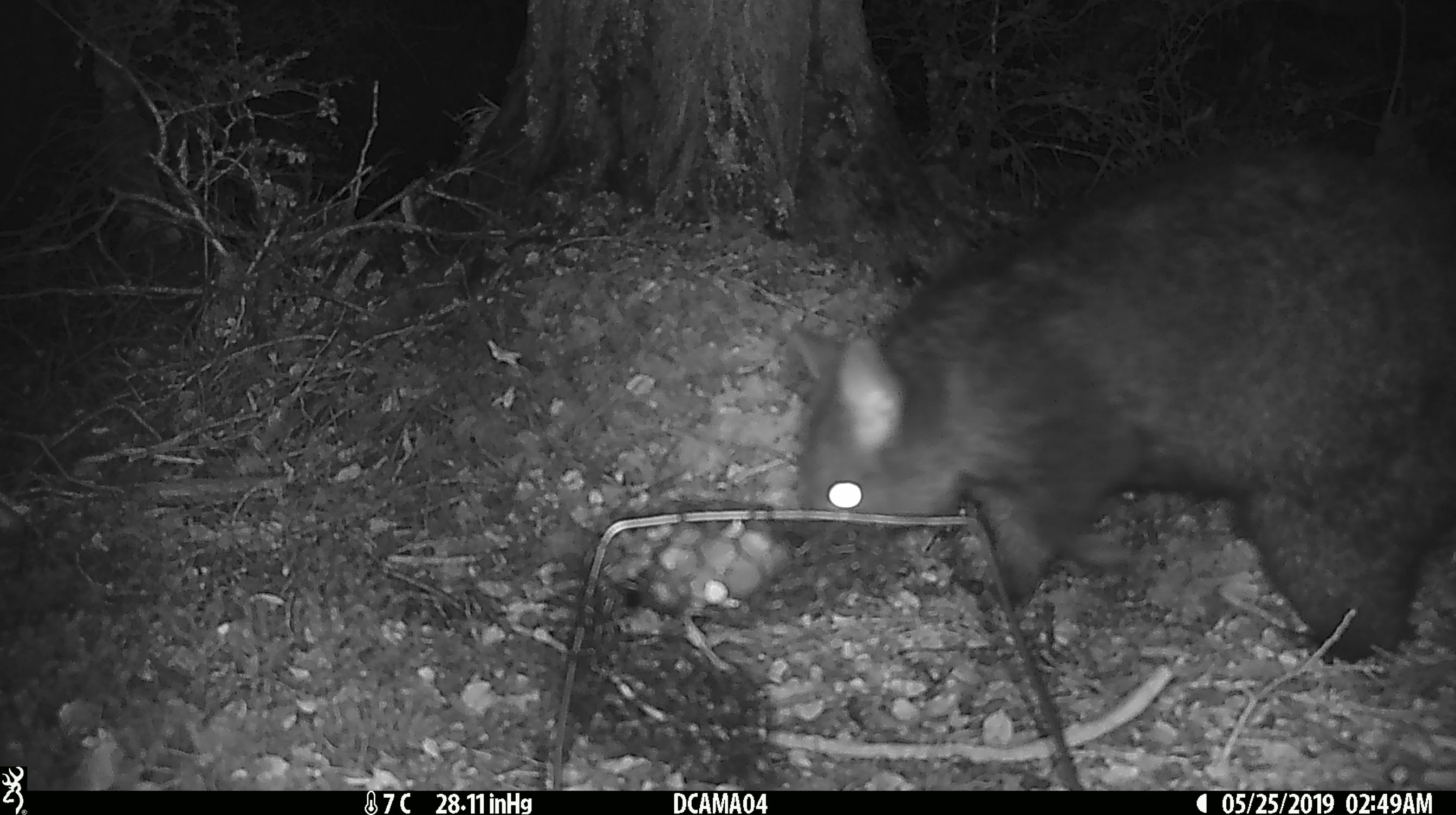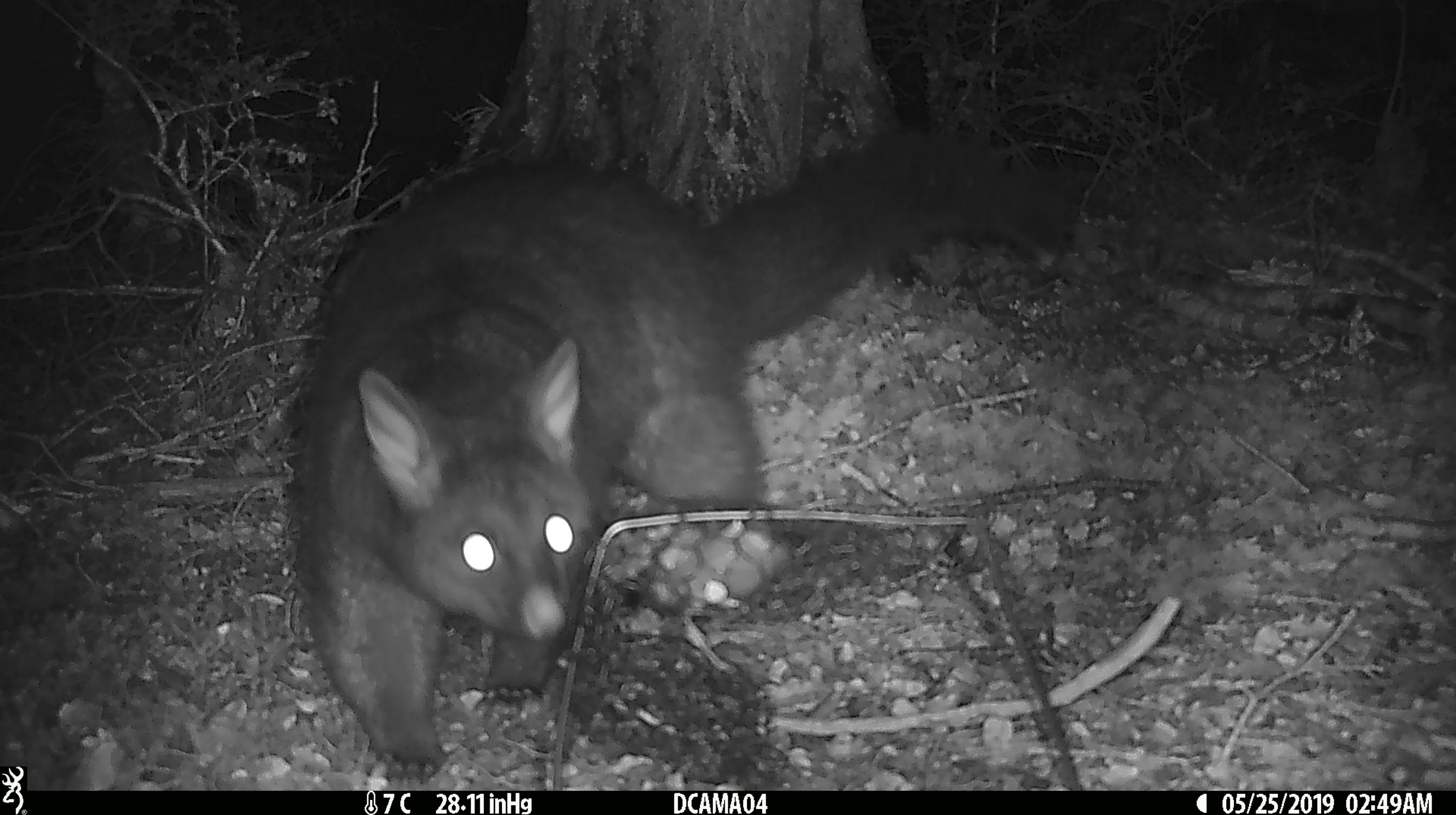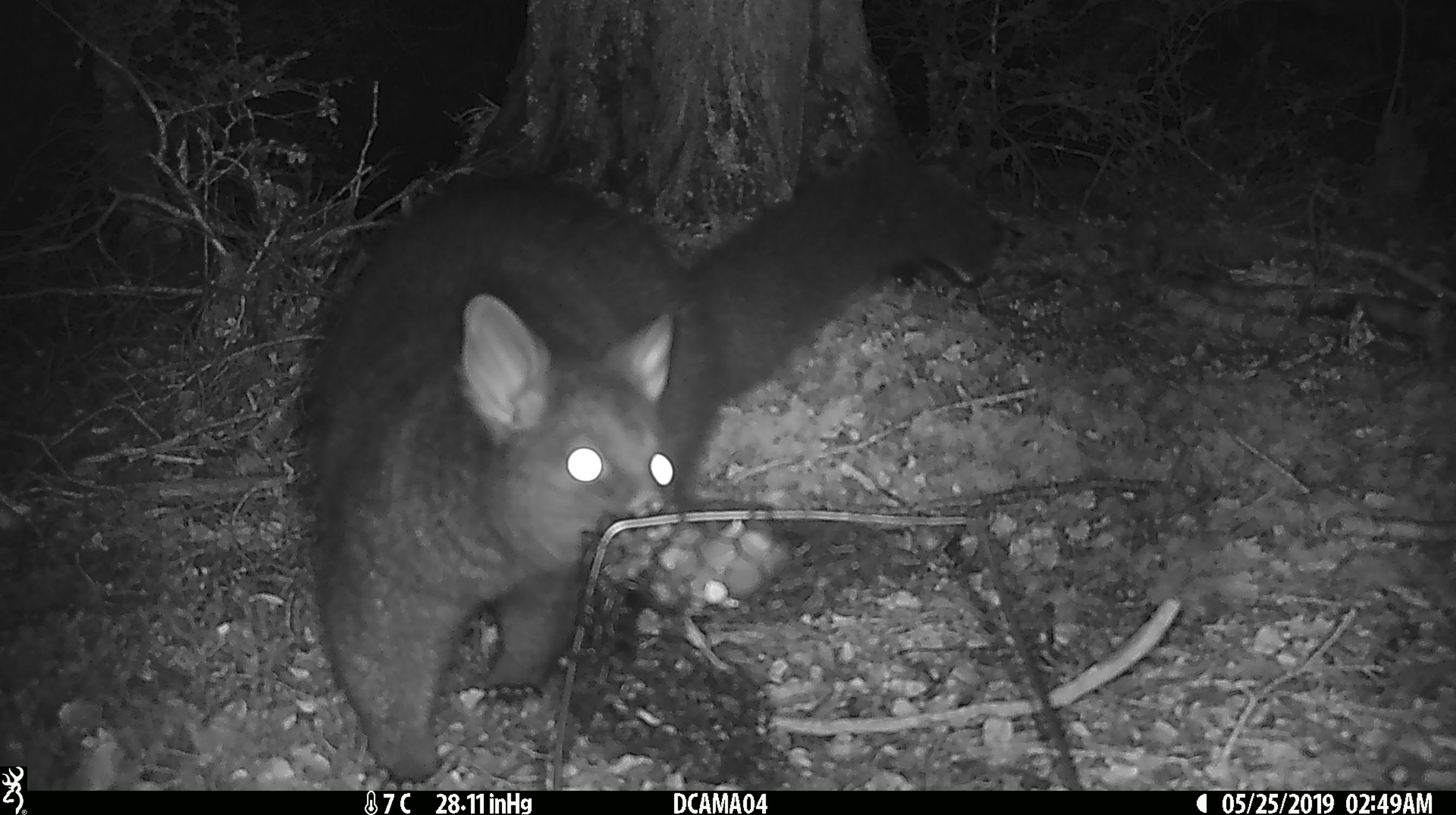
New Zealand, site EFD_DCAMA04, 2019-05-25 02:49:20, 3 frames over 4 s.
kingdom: Animalia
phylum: Chordata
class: Mammalia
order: Diprotodontia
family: Phalangeridae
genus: Trichosurus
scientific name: Trichosurus vulpecula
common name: common brushtail possum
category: possum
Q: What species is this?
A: Possum (common brushtail possum) (Trichosurus vulpecula).